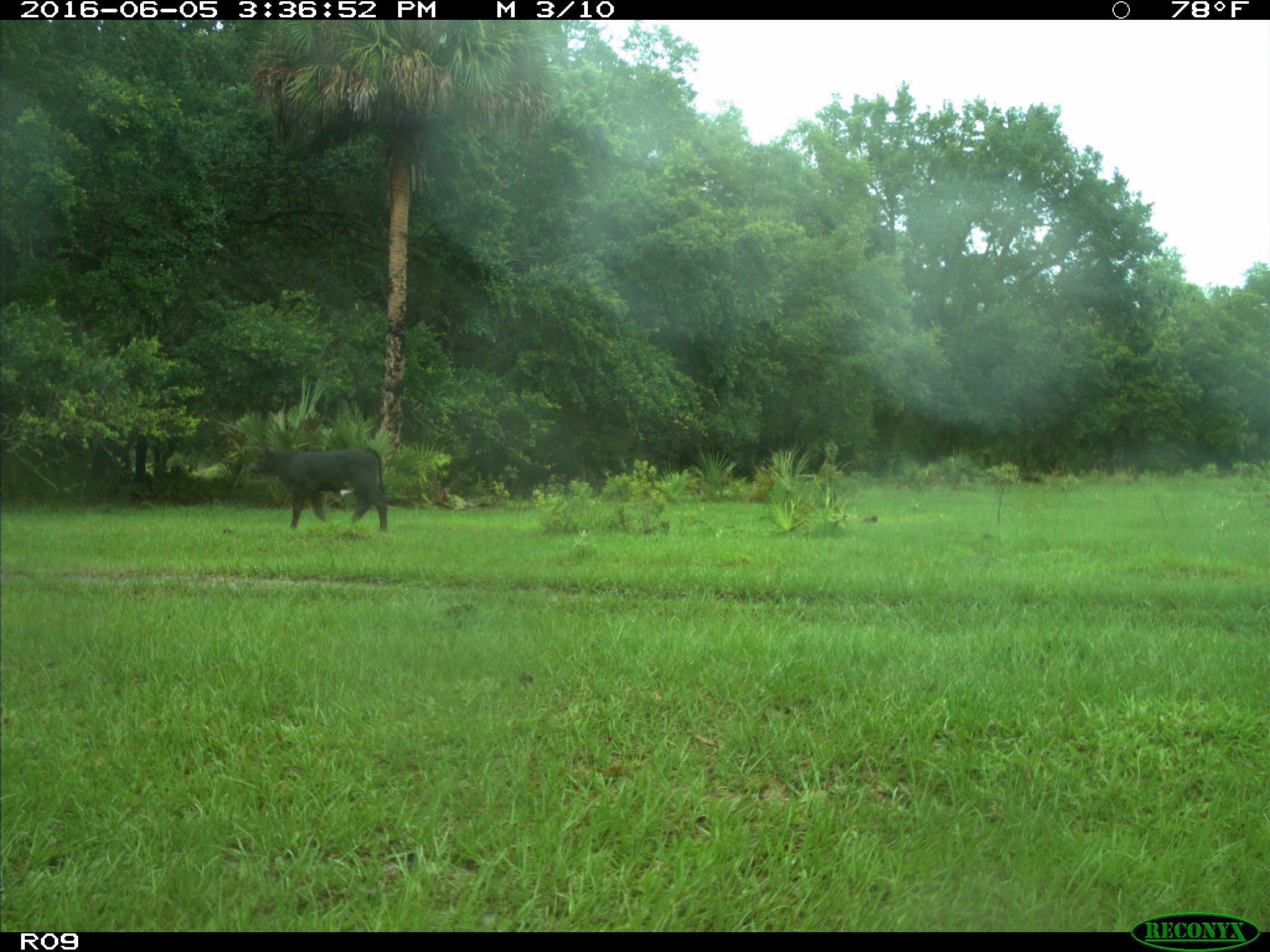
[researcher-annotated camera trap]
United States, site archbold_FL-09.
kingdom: Animalia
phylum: Chordata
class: Mammalia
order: Artiodactyla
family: Bovidae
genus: Bos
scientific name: Bos taurus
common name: domestic cow